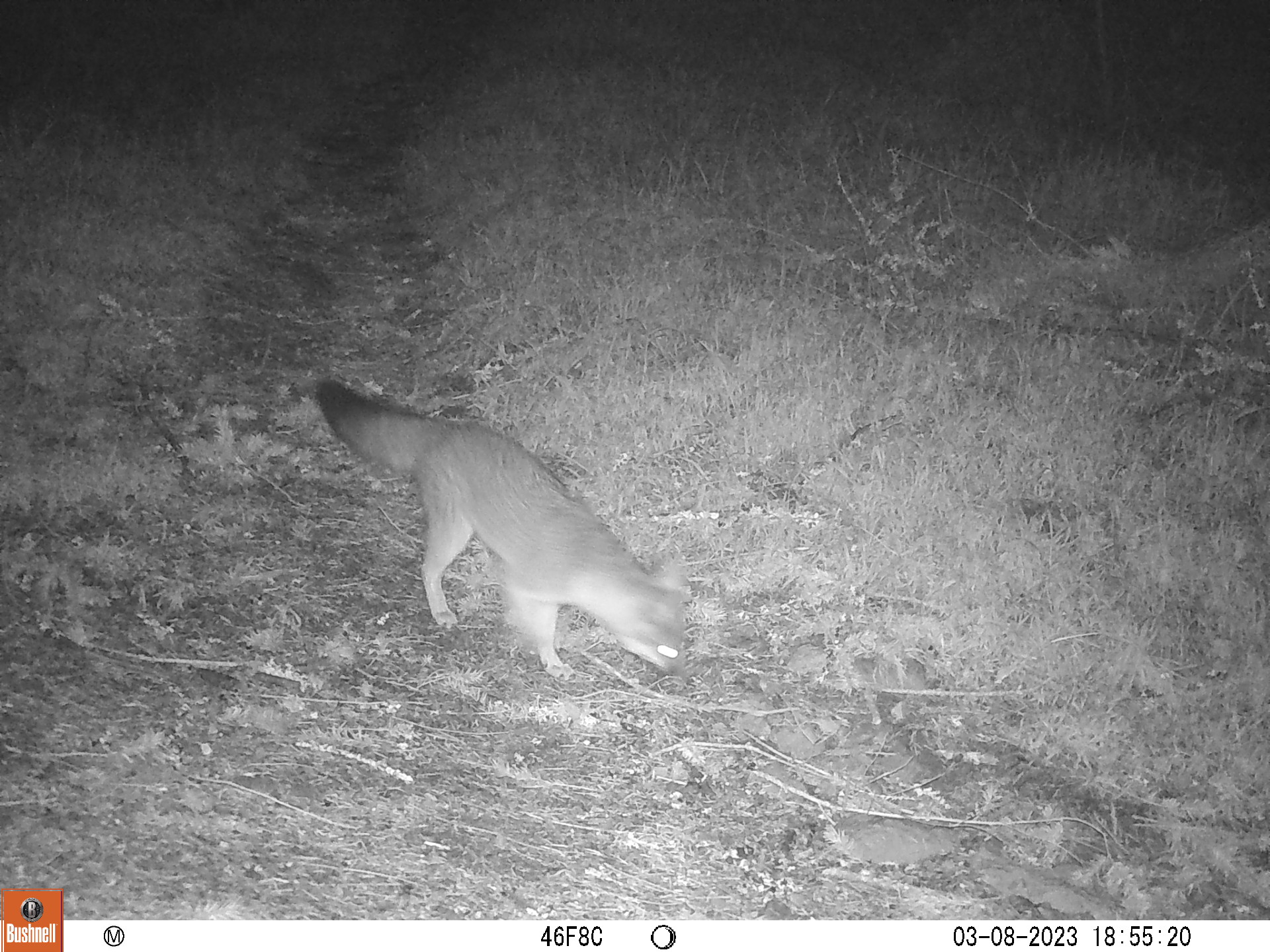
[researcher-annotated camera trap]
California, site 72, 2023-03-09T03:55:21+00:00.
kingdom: Animalia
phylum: Chordata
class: Mammalia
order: Carnivora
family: Canidae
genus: Urocyon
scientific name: Urocyon cinereoargenteus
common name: gray fox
Gray fox (Urocyon cinereoargenteus).